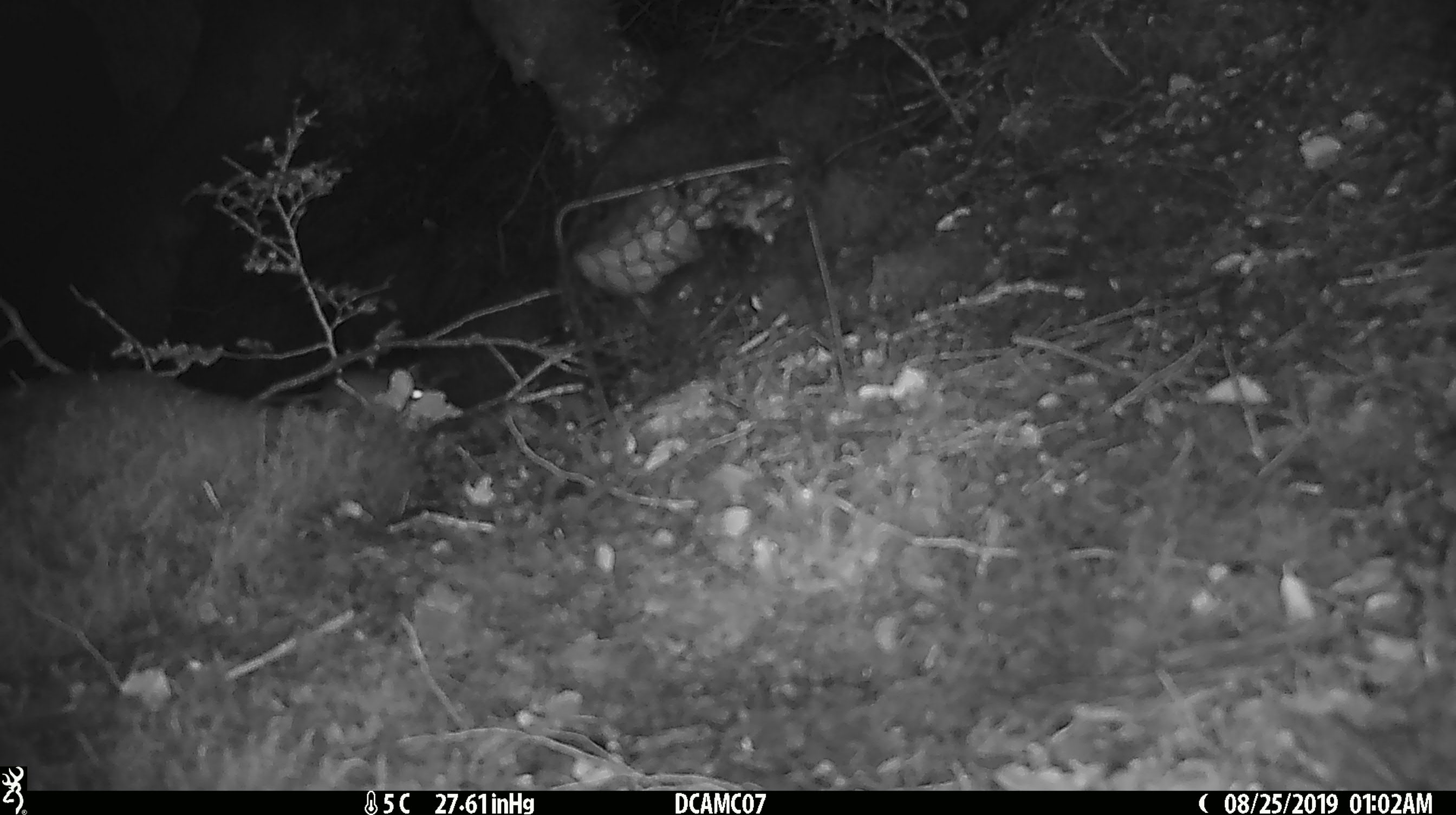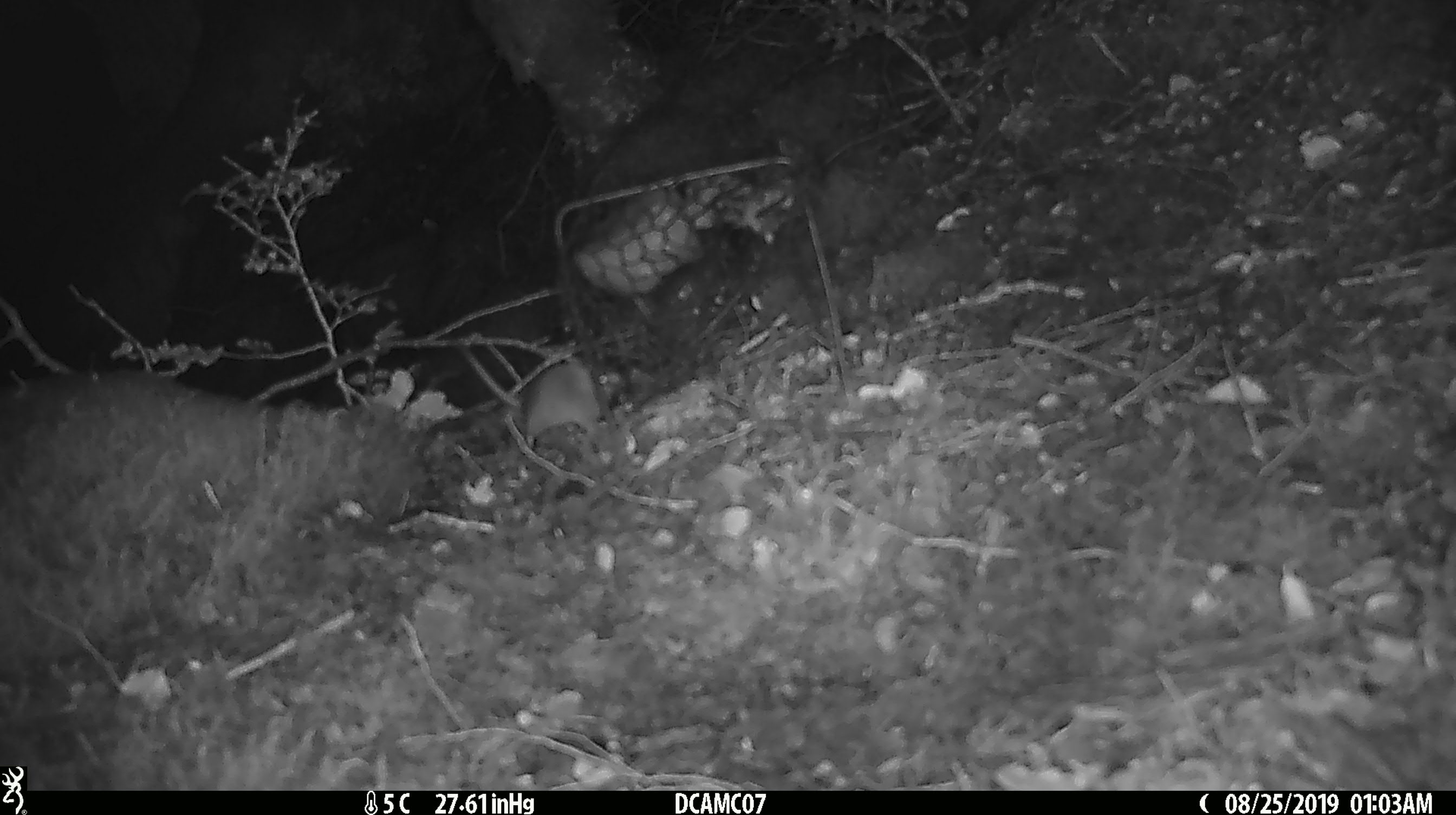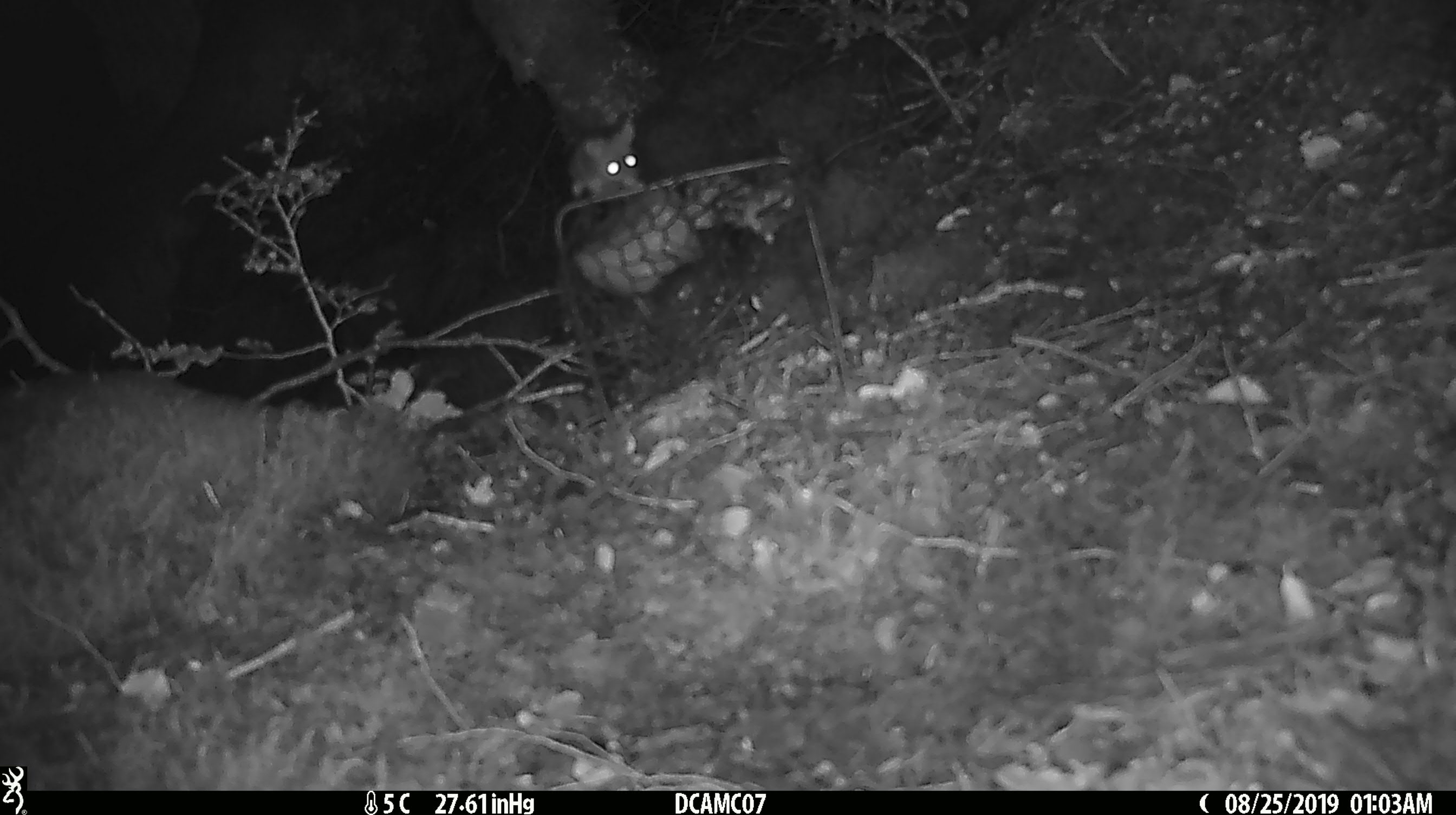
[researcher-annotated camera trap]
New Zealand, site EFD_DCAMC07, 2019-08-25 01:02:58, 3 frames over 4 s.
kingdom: Animalia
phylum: Chordata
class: Mammalia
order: Rodentia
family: Muridae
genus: Mus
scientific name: Mus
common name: mouse